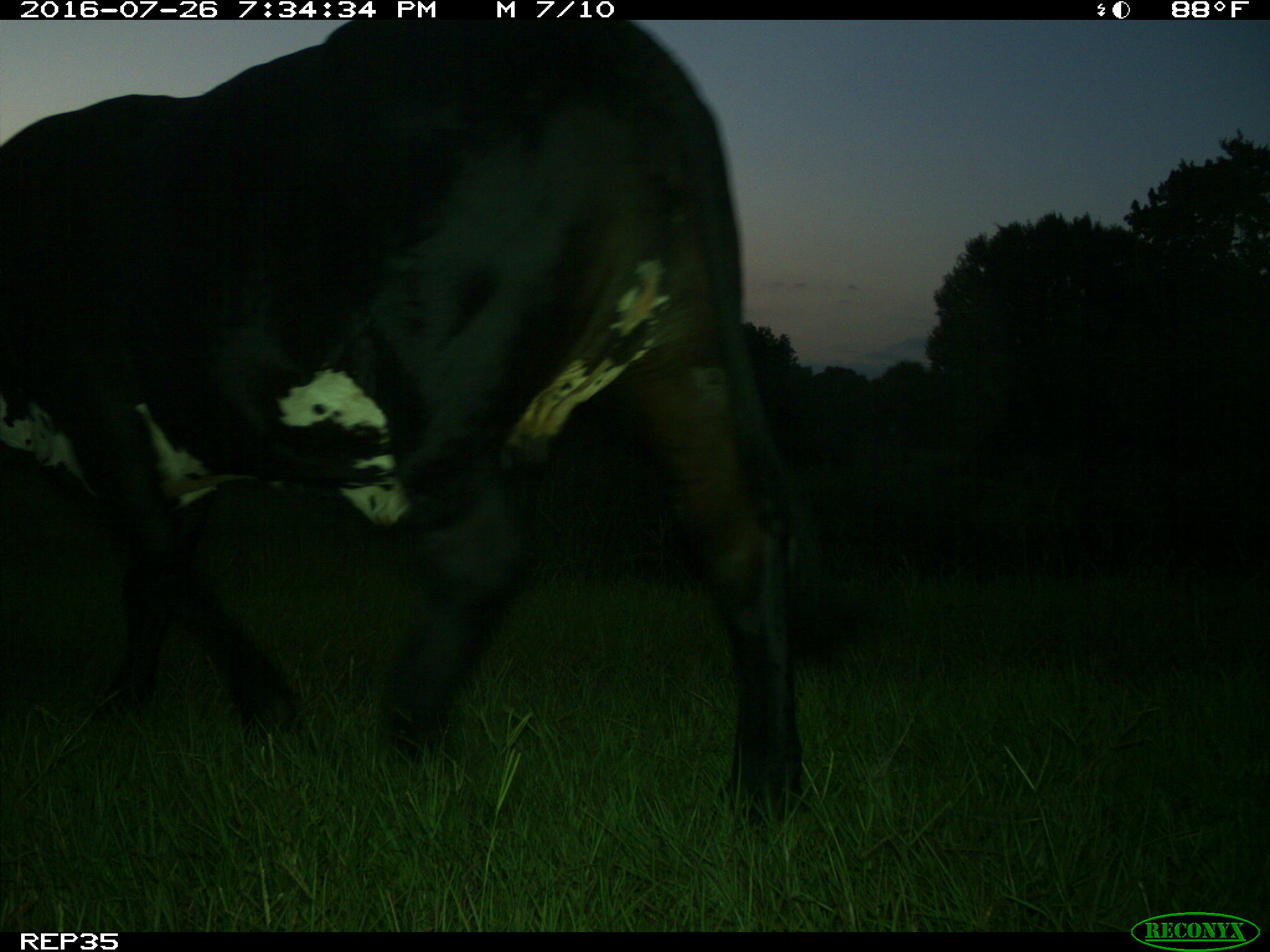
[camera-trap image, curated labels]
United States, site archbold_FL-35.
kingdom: Animalia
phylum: Chordata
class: Mammalia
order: Artiodactyla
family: Bovidae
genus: Bos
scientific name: Bos taurus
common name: domestic cow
Bos taurus (domestic cow).